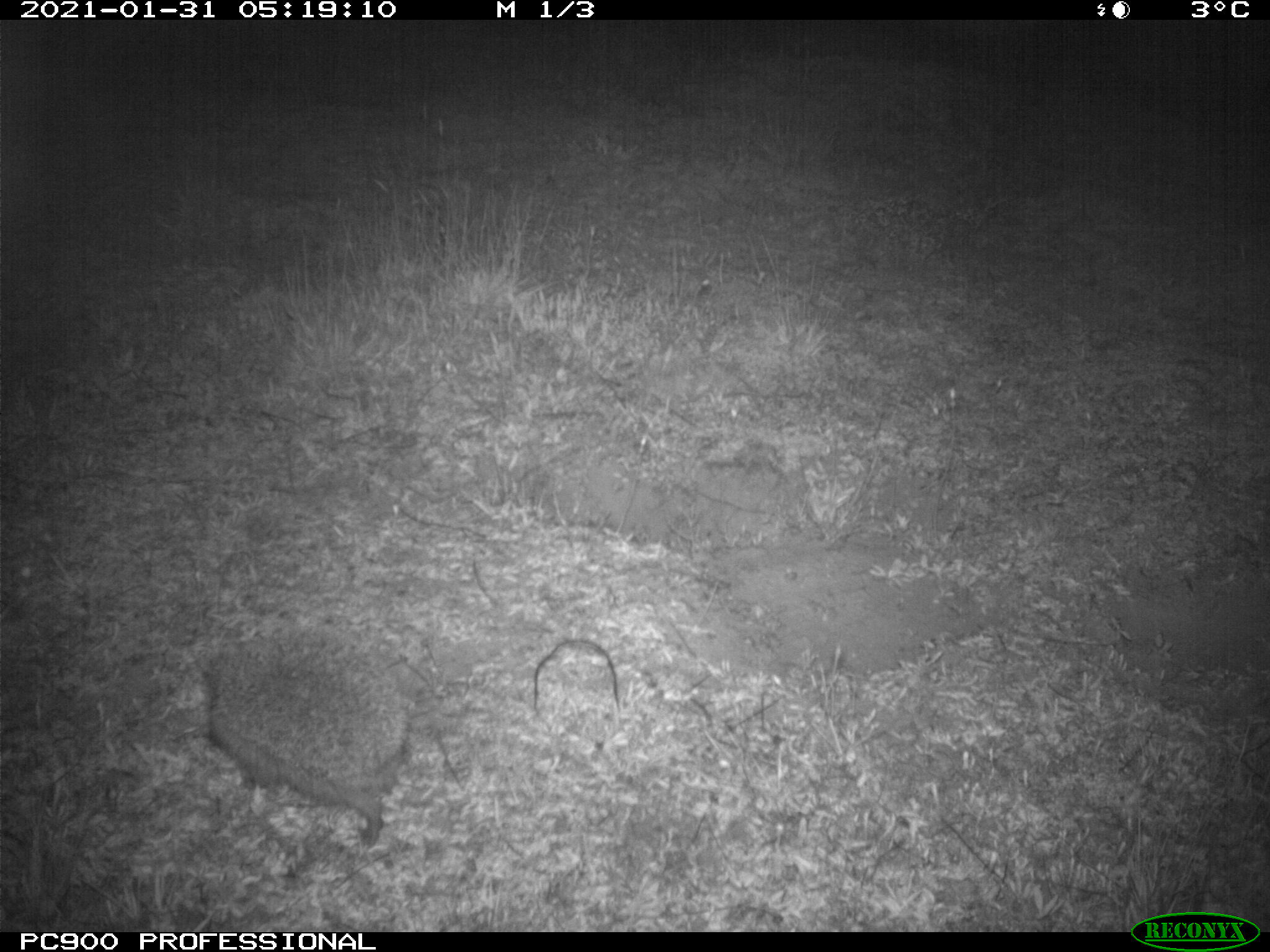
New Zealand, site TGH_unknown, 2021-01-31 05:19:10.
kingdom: Animalia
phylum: Chordata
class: Mammalia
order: Eulipotyphla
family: Erinaceidae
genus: Erinaceus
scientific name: Erinaceus europaeus europaeus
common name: european hedgehog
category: hedgehog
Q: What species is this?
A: Hedgehog (european hedgehog) (Erinaceus europaeus europaeus).